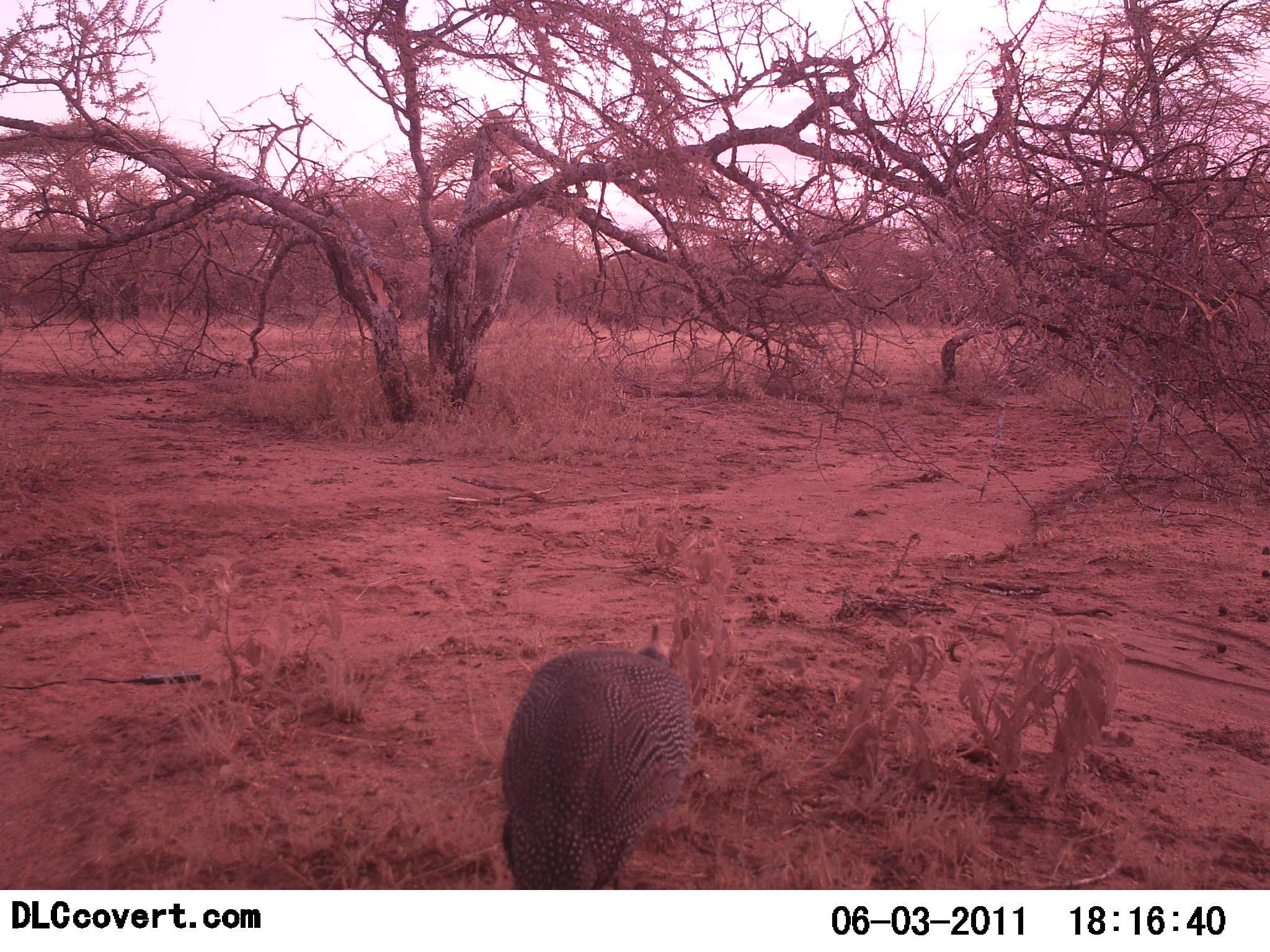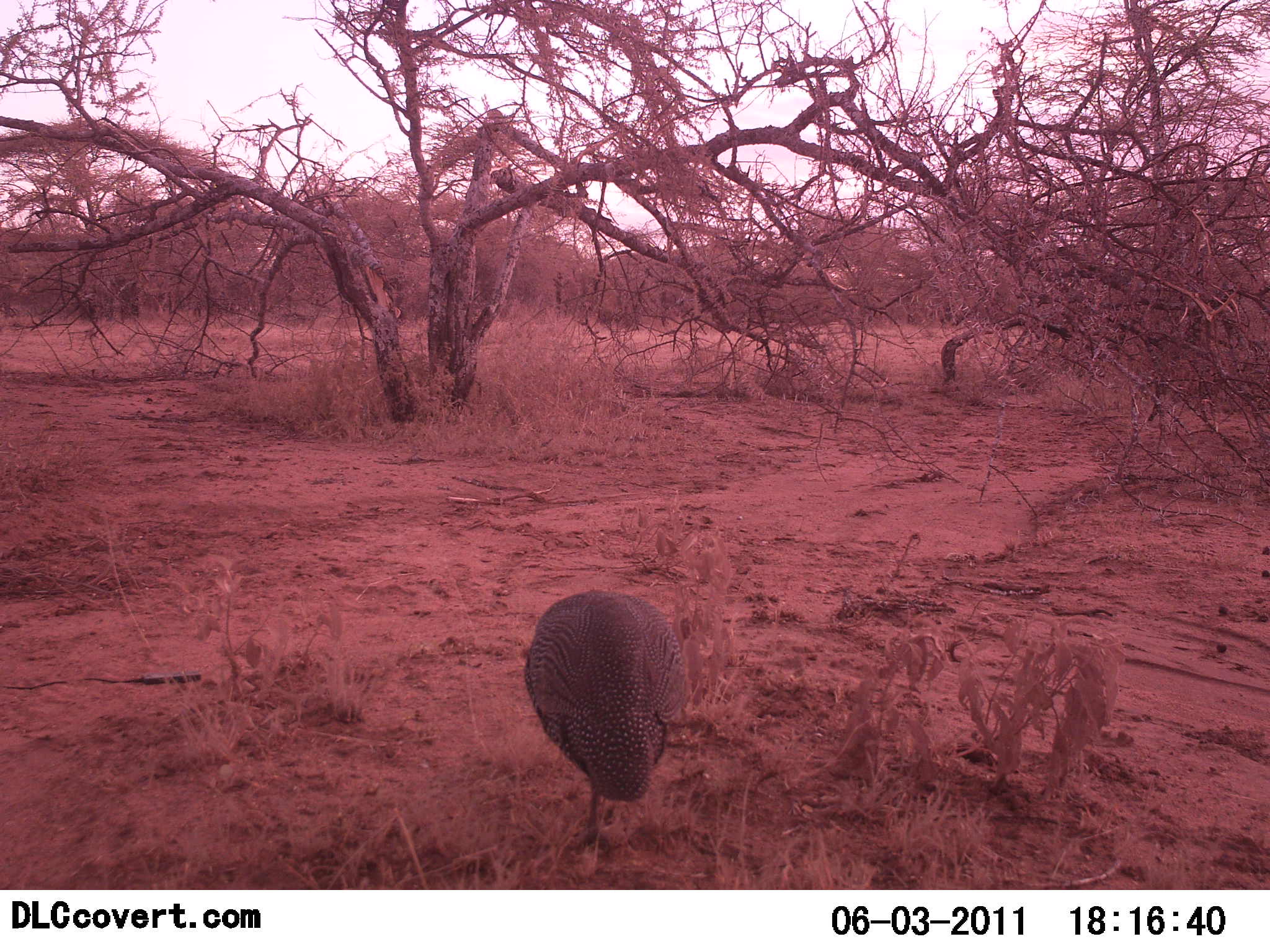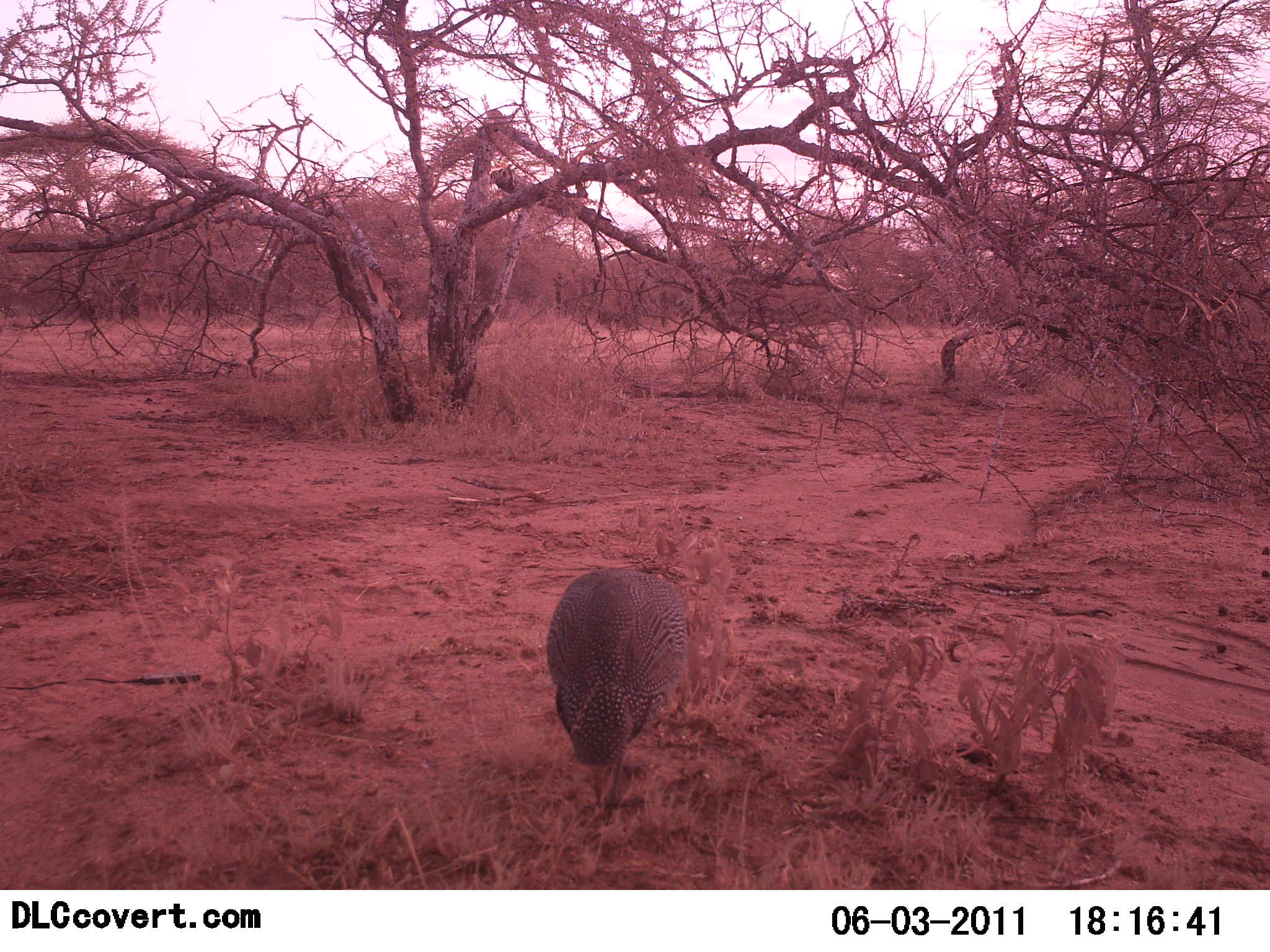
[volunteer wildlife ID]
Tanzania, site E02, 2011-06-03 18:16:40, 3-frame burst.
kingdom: Animalia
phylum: Chordata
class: Aves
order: Galliformes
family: Numididae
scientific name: Numididae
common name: guinea fowl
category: guineafowl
Guineafowl (guinea fowl) (Numididae), count 1. Behavior (volunteer vote fractions): standing 20%, resting 0%, moving 80%, interacting 0%. Young present (vote fraction): 0%. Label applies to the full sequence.